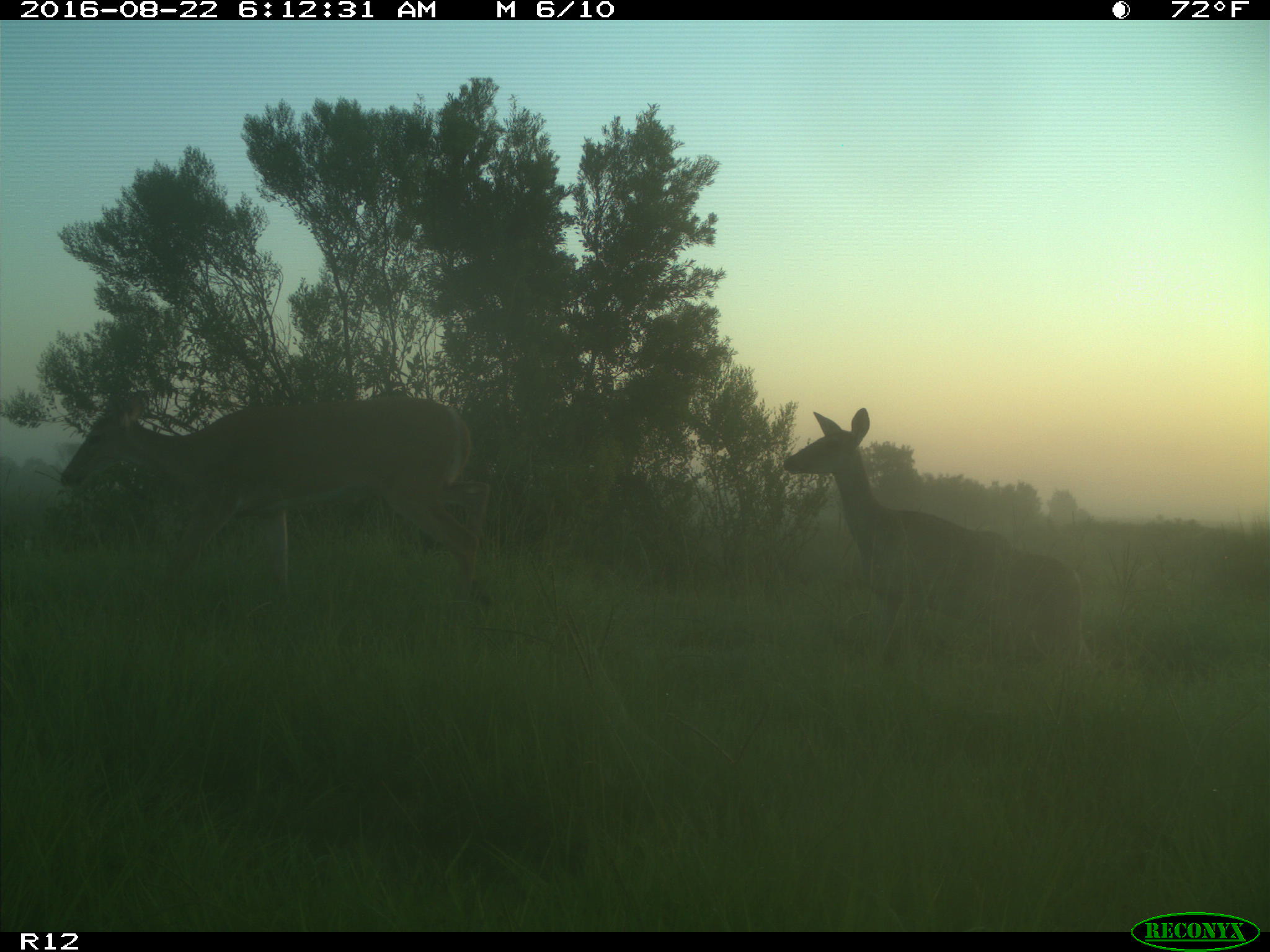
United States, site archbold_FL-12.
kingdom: Animalia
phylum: Chordata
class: Mammalia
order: Artiodactyla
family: Cervidae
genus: Odocoileus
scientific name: Odocoileus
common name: deer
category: unidentified deer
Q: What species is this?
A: Unidentified deer (deer) (Odocoileus).